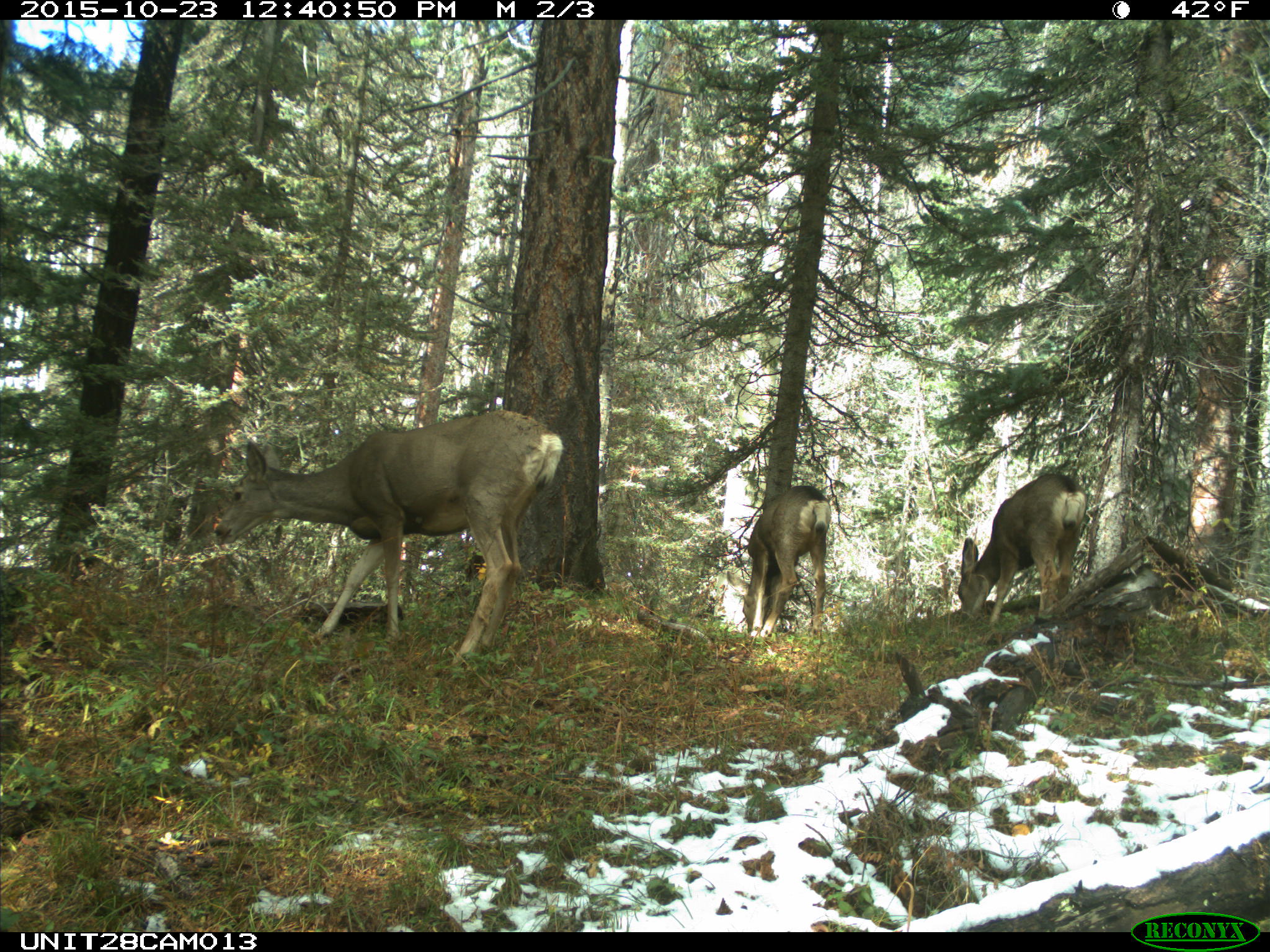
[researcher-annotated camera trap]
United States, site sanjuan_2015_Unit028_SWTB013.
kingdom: Animalia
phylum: Chordata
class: Mammalia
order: Artiodactyla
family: Cervidae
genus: Odocoileus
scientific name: Odocoileus hemionus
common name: mule deer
Odocoileus hemionus (mule deer).